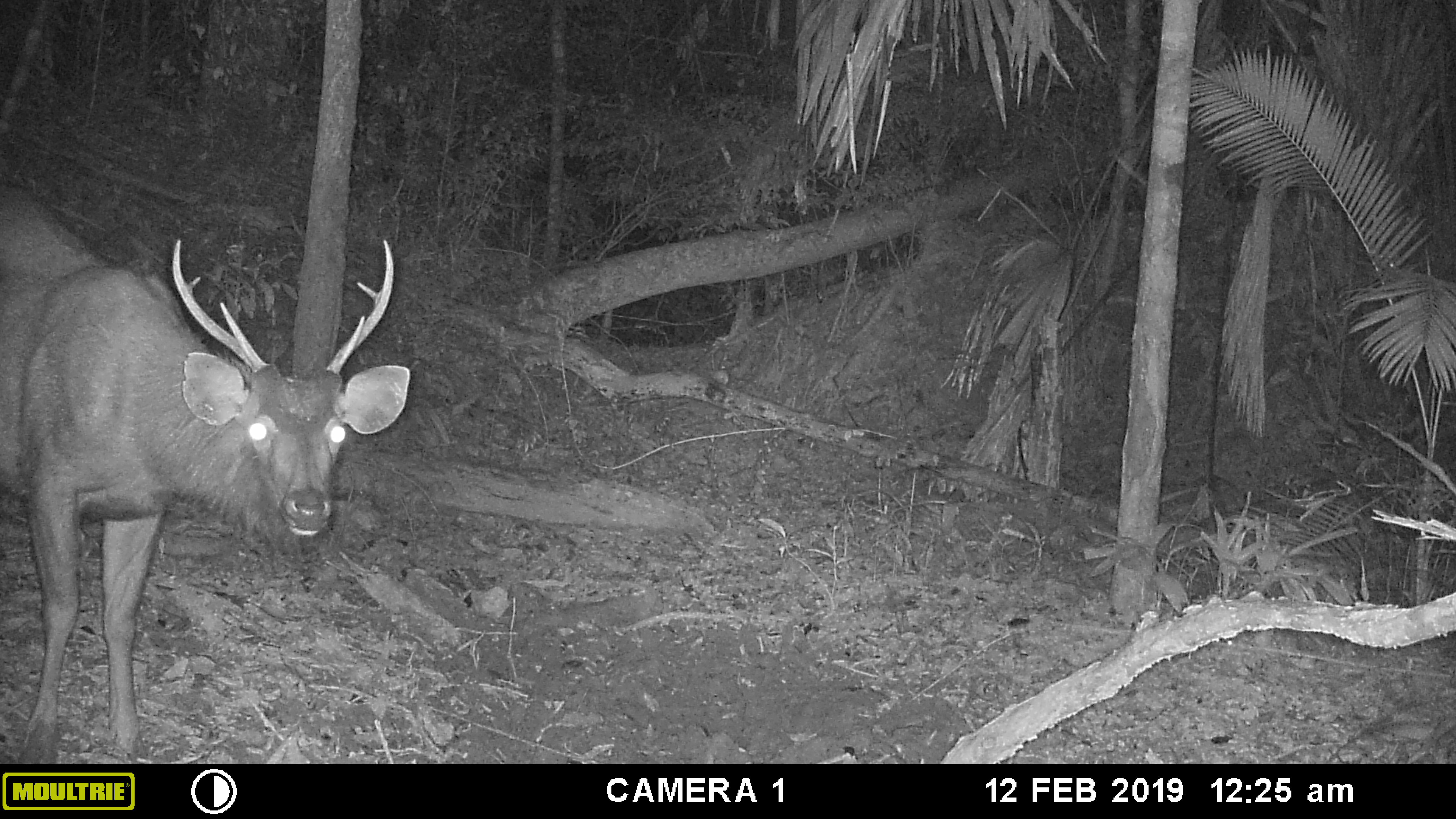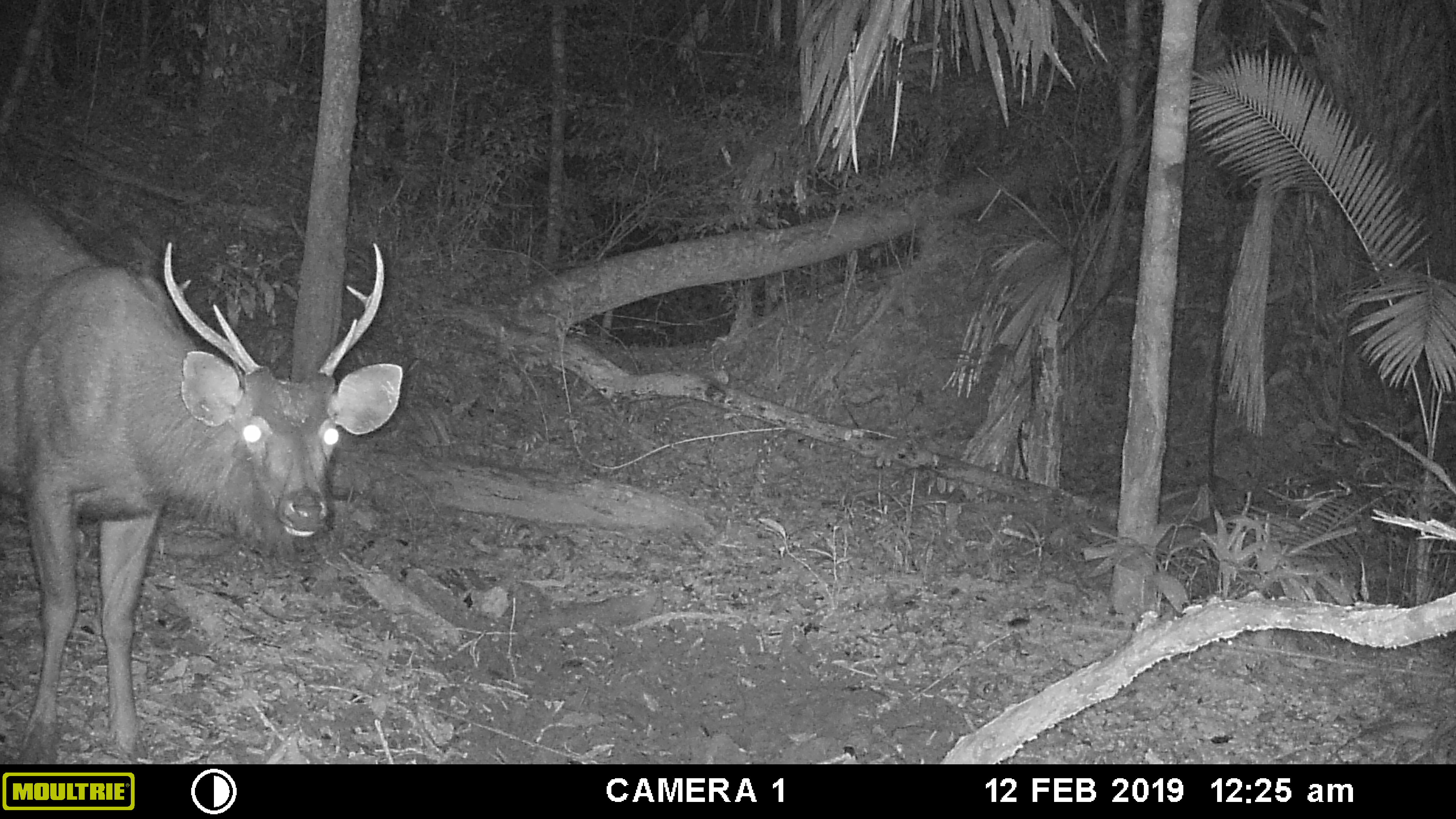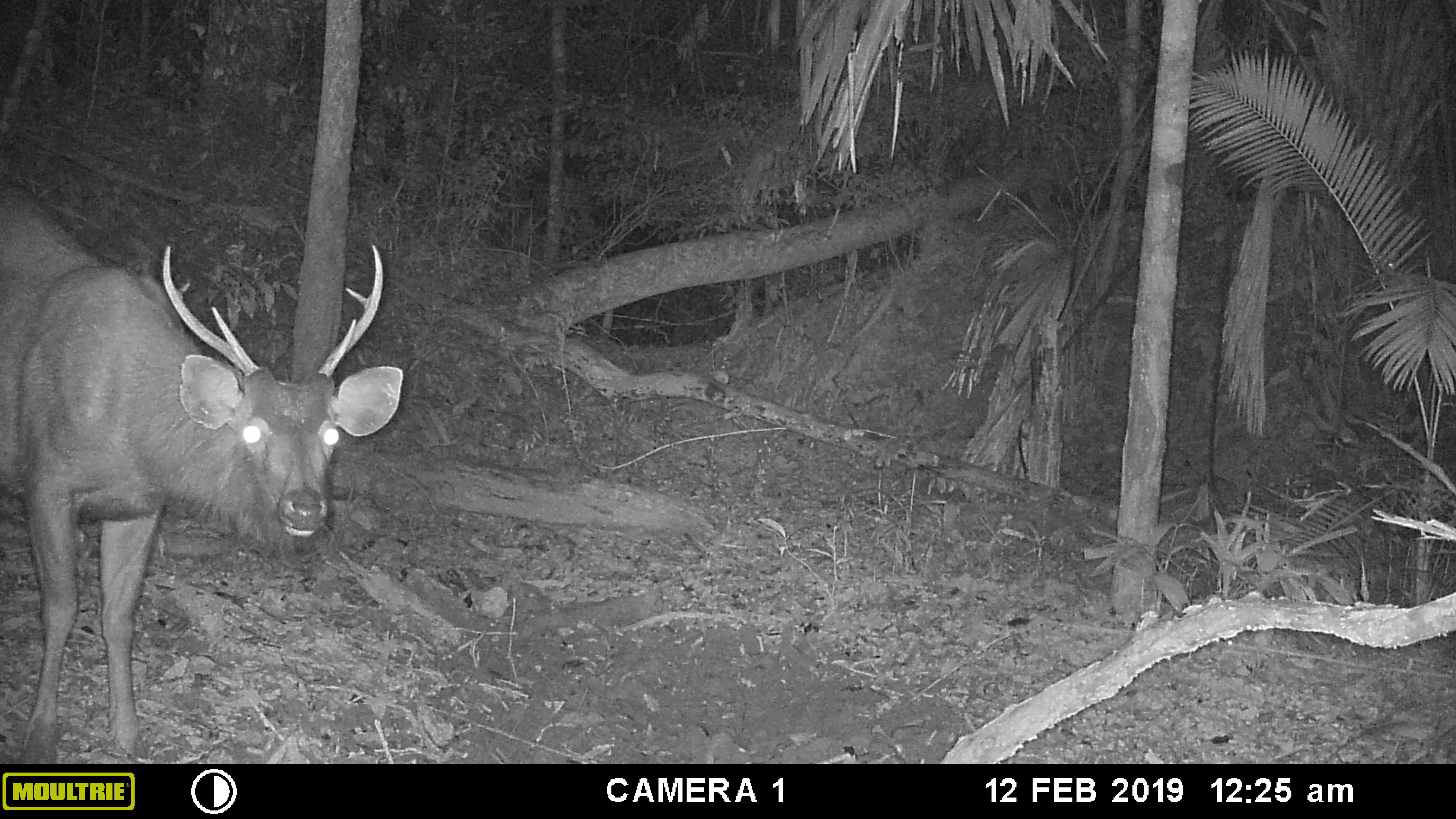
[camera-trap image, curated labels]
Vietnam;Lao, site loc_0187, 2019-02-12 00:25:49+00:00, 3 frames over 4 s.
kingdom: Animalia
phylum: Chordata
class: Mammalia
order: Artiodactyla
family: Cervidae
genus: Rusa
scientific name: Rusa unicolor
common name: sambar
Sambar (Rusa unicolor). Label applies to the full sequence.